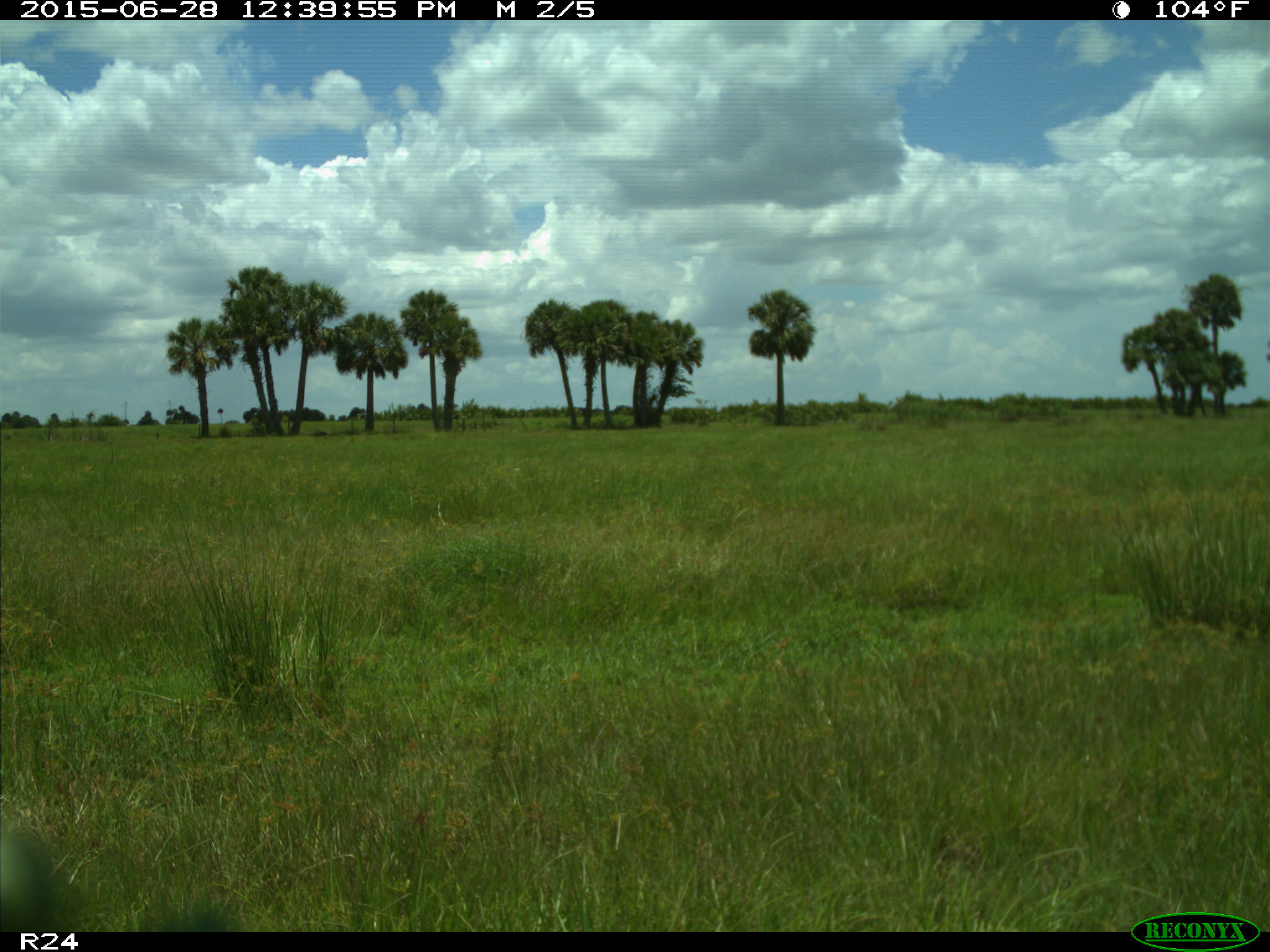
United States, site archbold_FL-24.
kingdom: Animalia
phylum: Chordata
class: Mammalia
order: Artiodactyla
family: Bovidae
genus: Bos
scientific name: Bos taurus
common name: domestic cow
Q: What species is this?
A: Bos taurus (domestic cow).